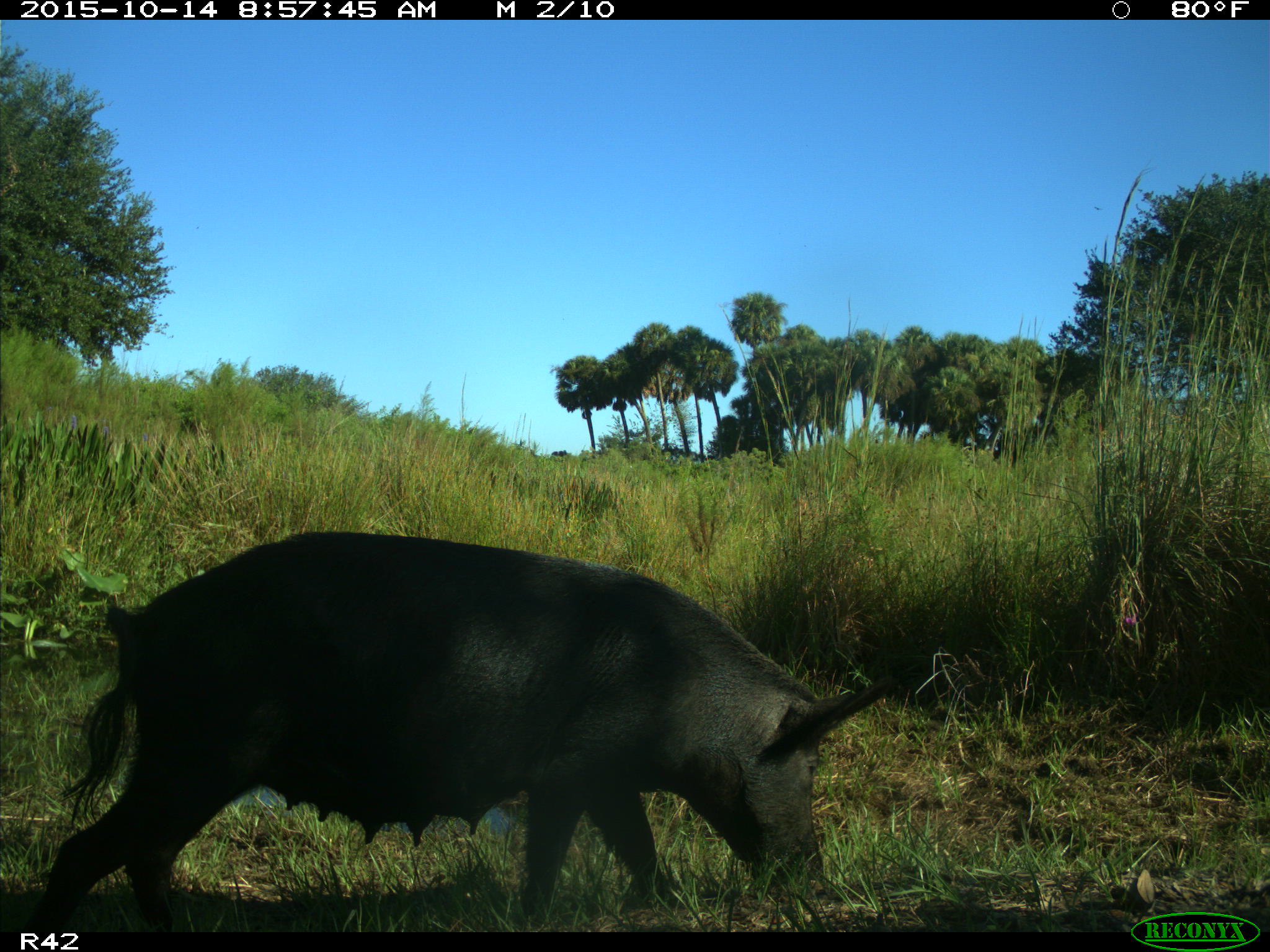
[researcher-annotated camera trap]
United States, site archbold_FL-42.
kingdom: Animalia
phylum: Chordata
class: Mammalia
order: Artiodactyla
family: Suidae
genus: Sus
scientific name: Sus scrofa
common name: wild boar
Sus scrofa (wild boar).